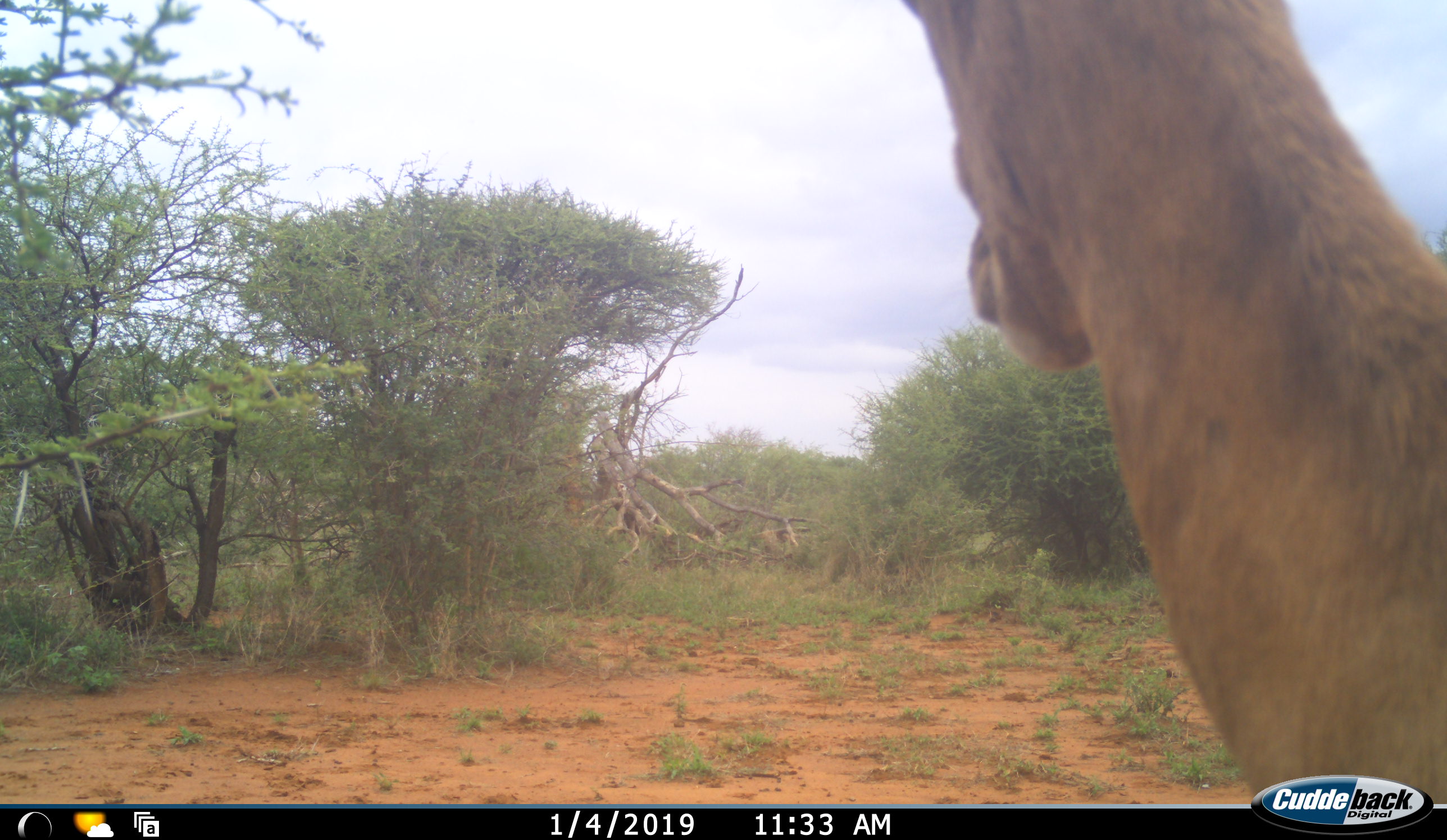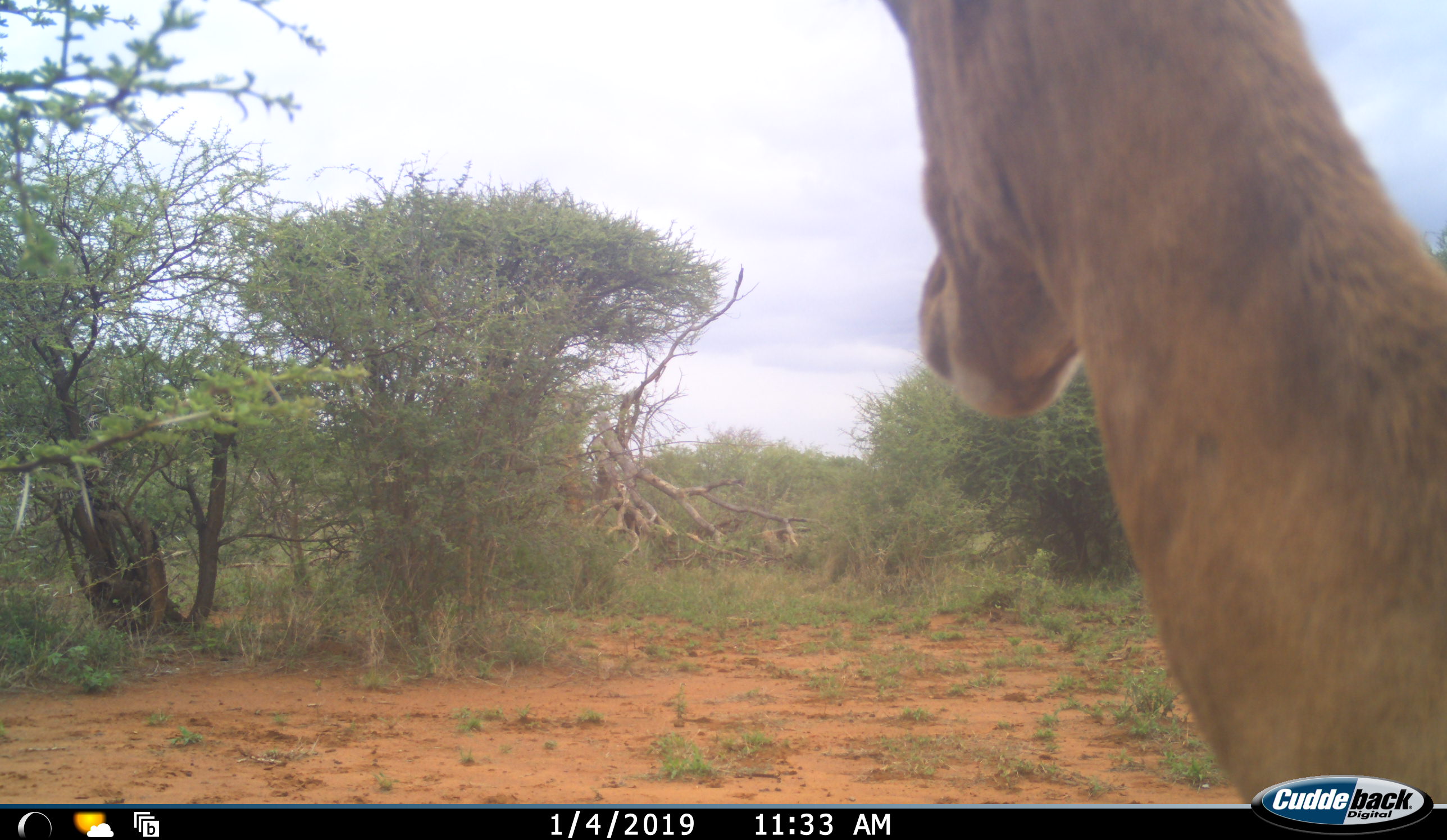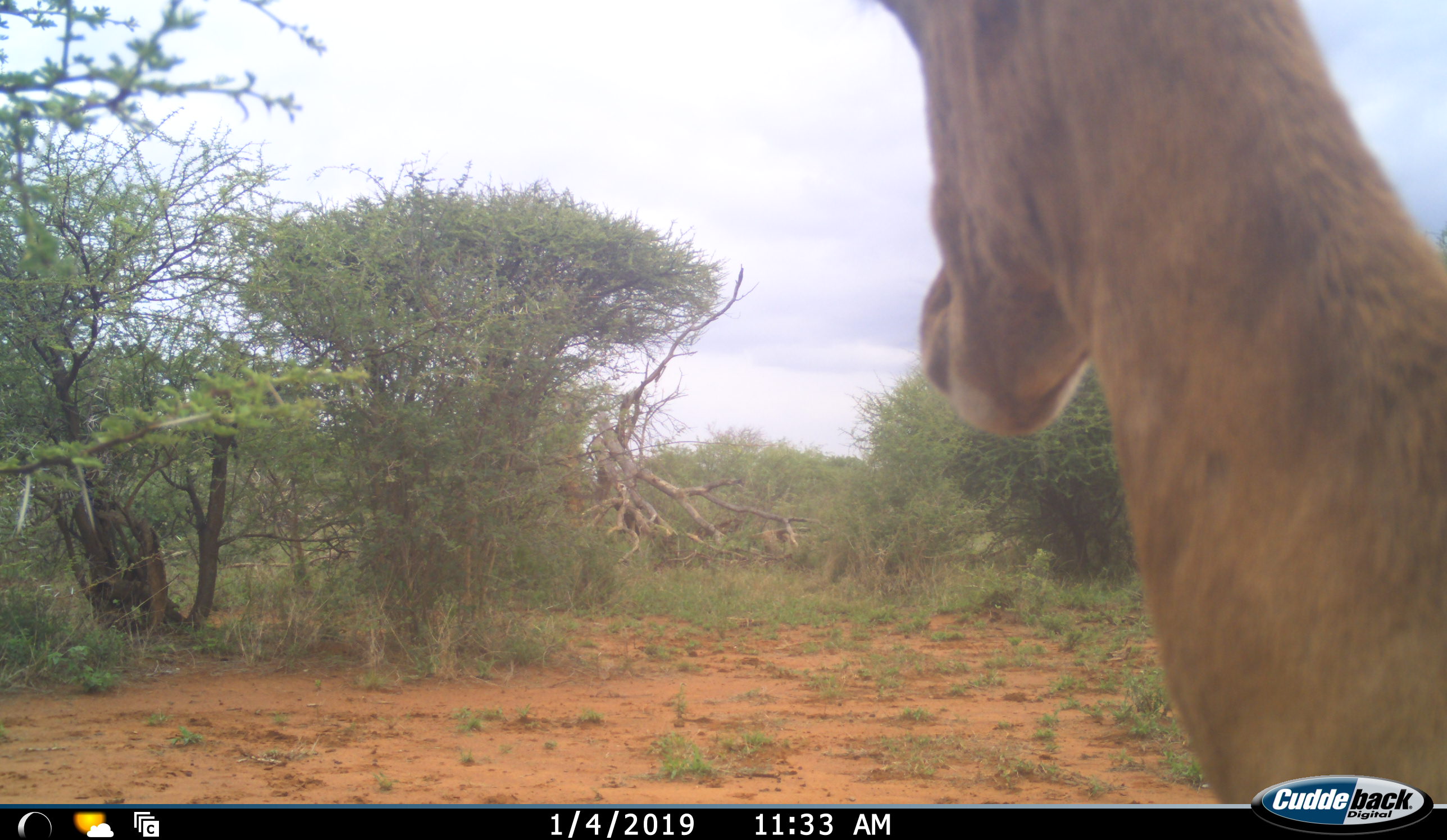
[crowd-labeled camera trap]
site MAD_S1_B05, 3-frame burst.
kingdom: Animalia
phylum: Chordata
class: Mammalia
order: Artiodactyla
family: Bovidae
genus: Aepyceros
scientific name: Aepyceros melampus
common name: impala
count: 1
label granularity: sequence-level